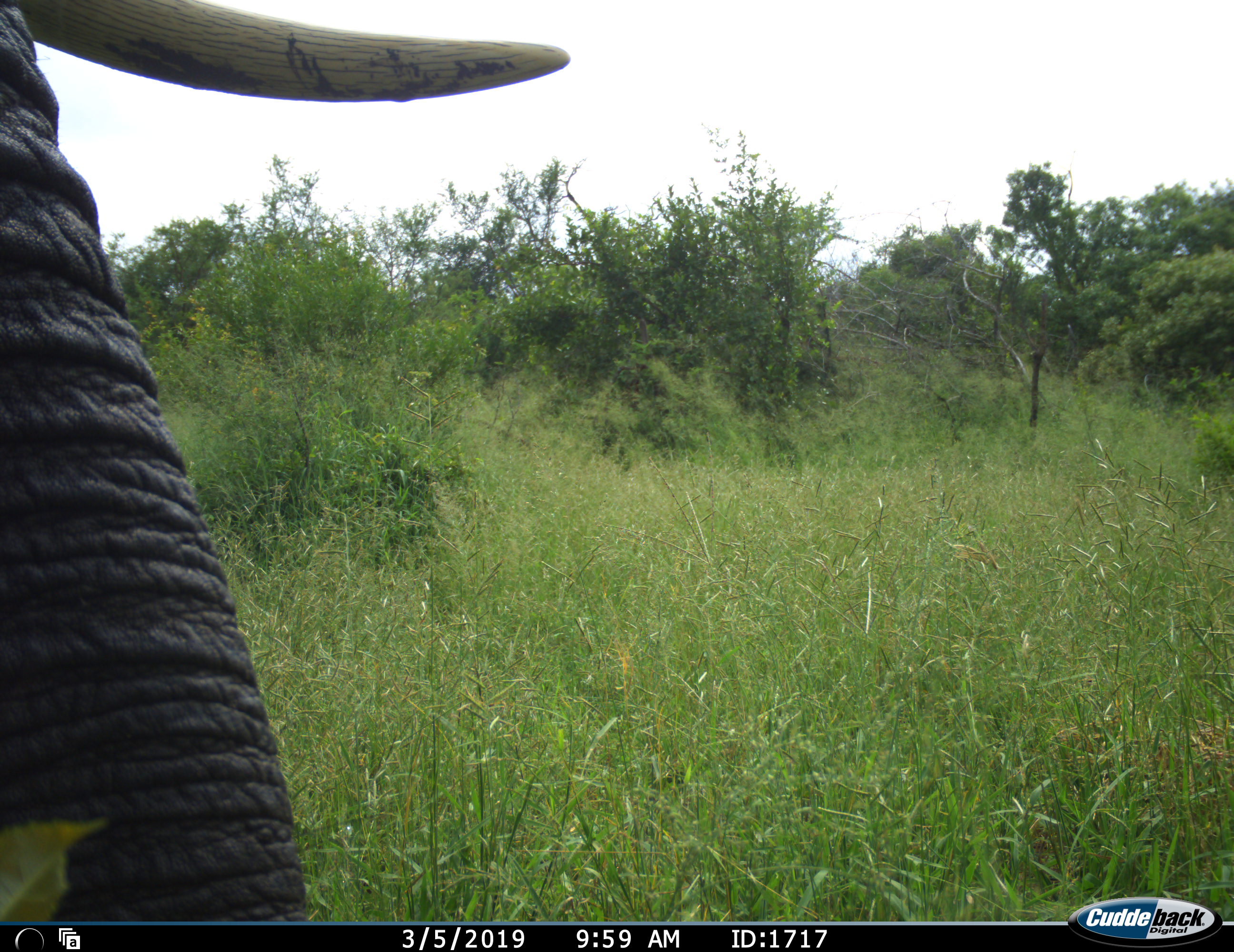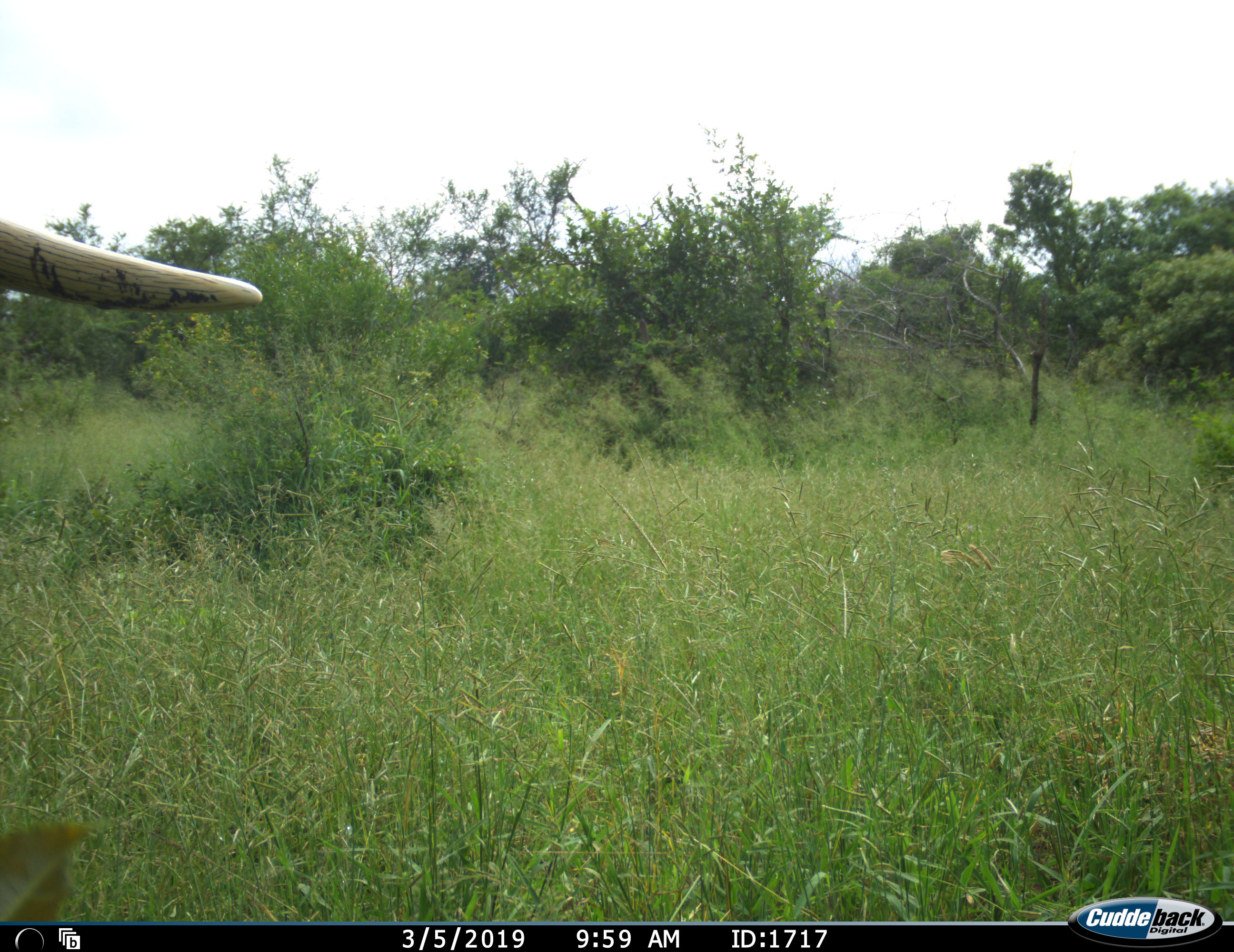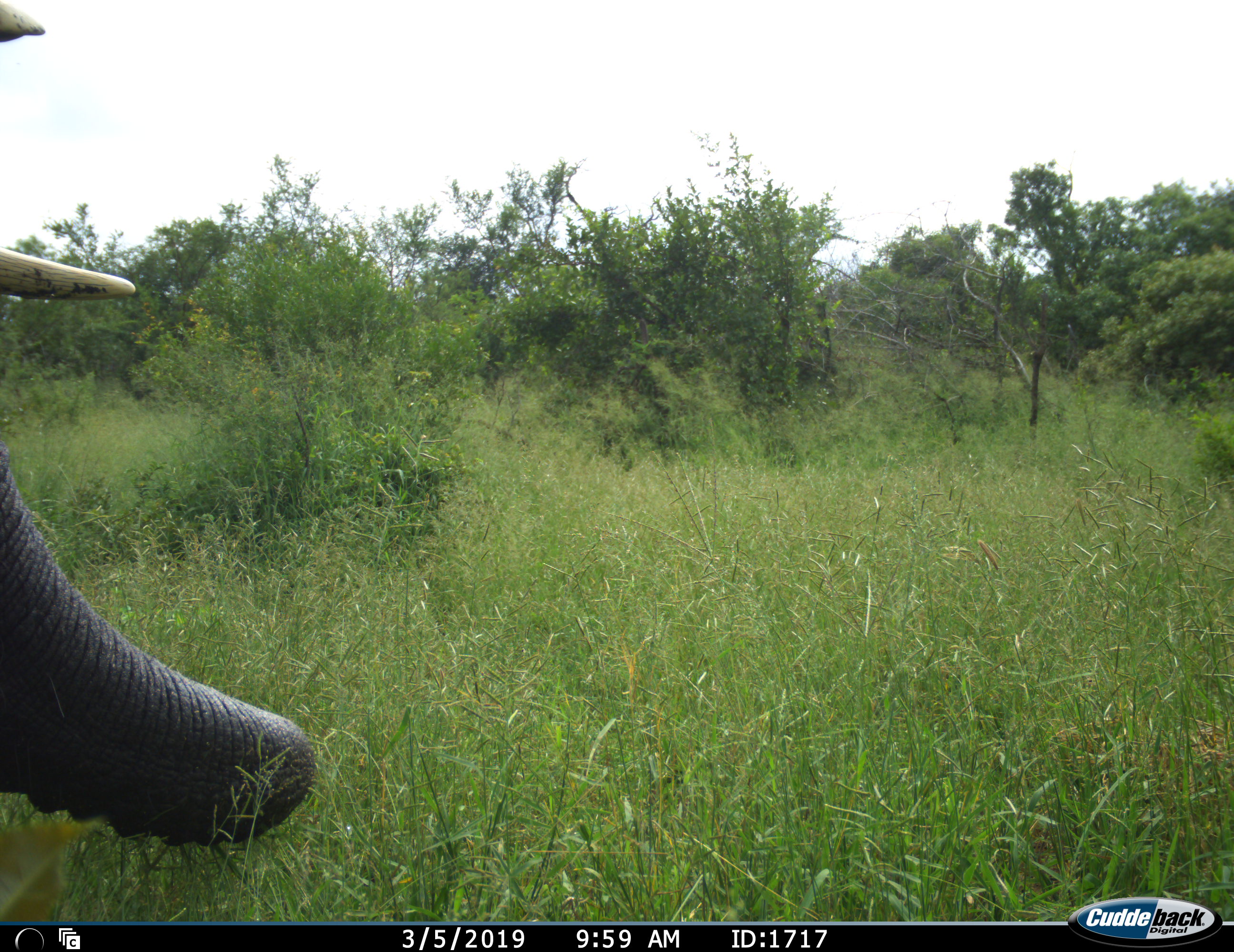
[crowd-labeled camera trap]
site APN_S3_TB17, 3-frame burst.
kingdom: Animalia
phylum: Chordata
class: Mammalia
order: Proboscidea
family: Elephantidae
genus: Loxodonta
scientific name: Loxodonta africana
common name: african bush elephant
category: elephant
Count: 1.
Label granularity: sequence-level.